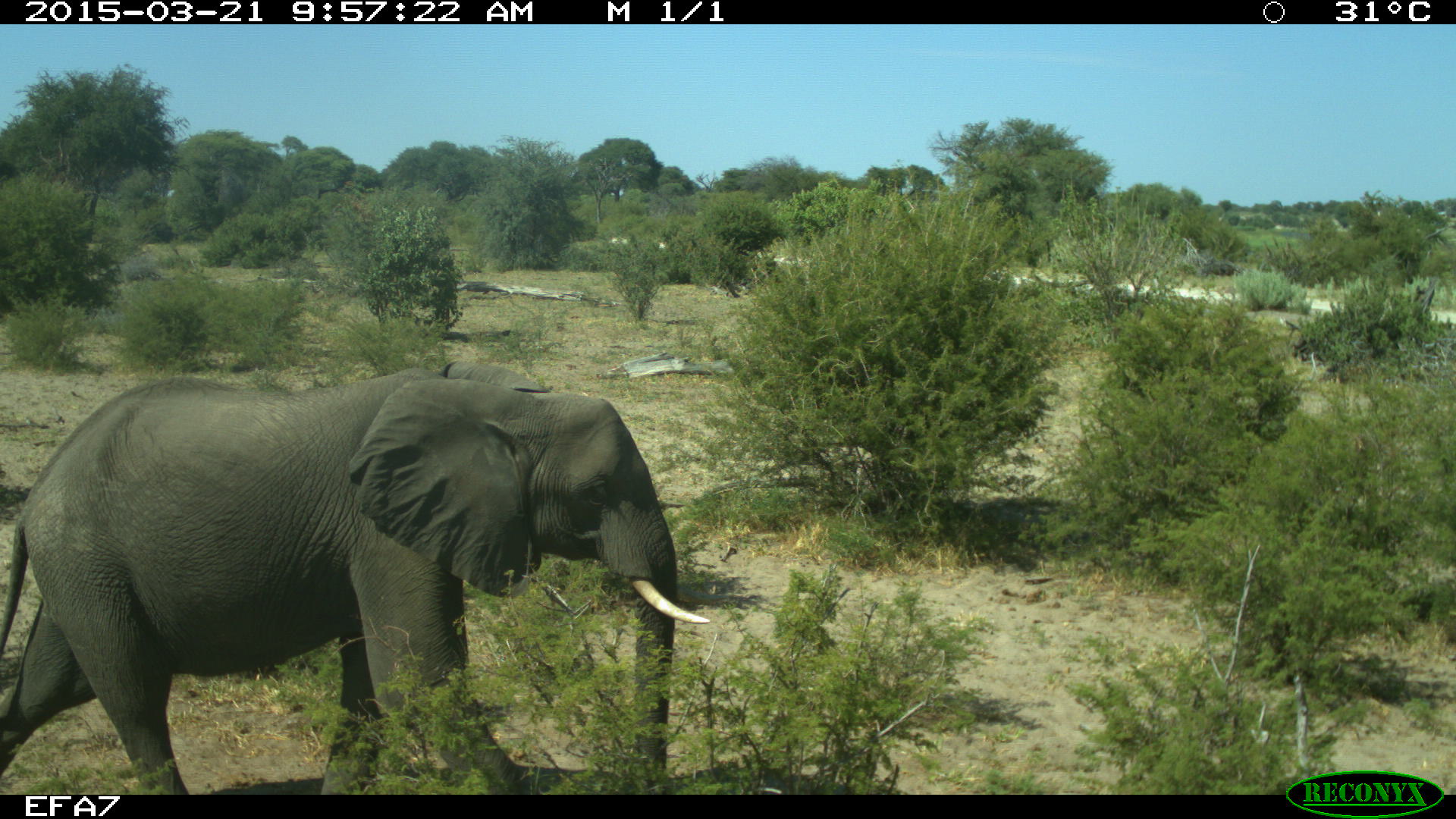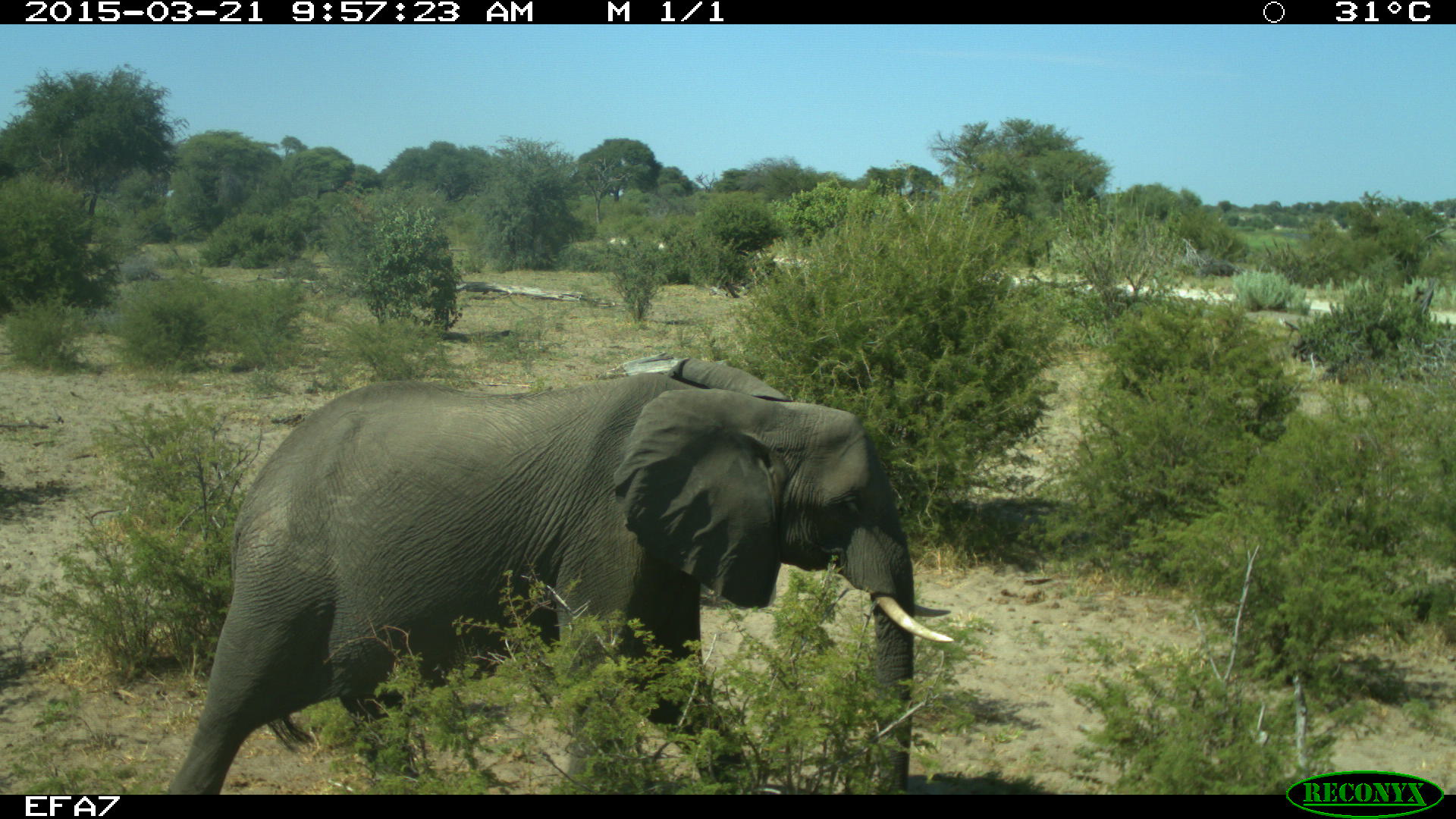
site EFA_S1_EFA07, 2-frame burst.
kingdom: Animalia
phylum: Chordata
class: Mammalia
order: Proboscidea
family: Elephantidae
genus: Loxodonta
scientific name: Loxodonta africana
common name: african bush elephant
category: elephant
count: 1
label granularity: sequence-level